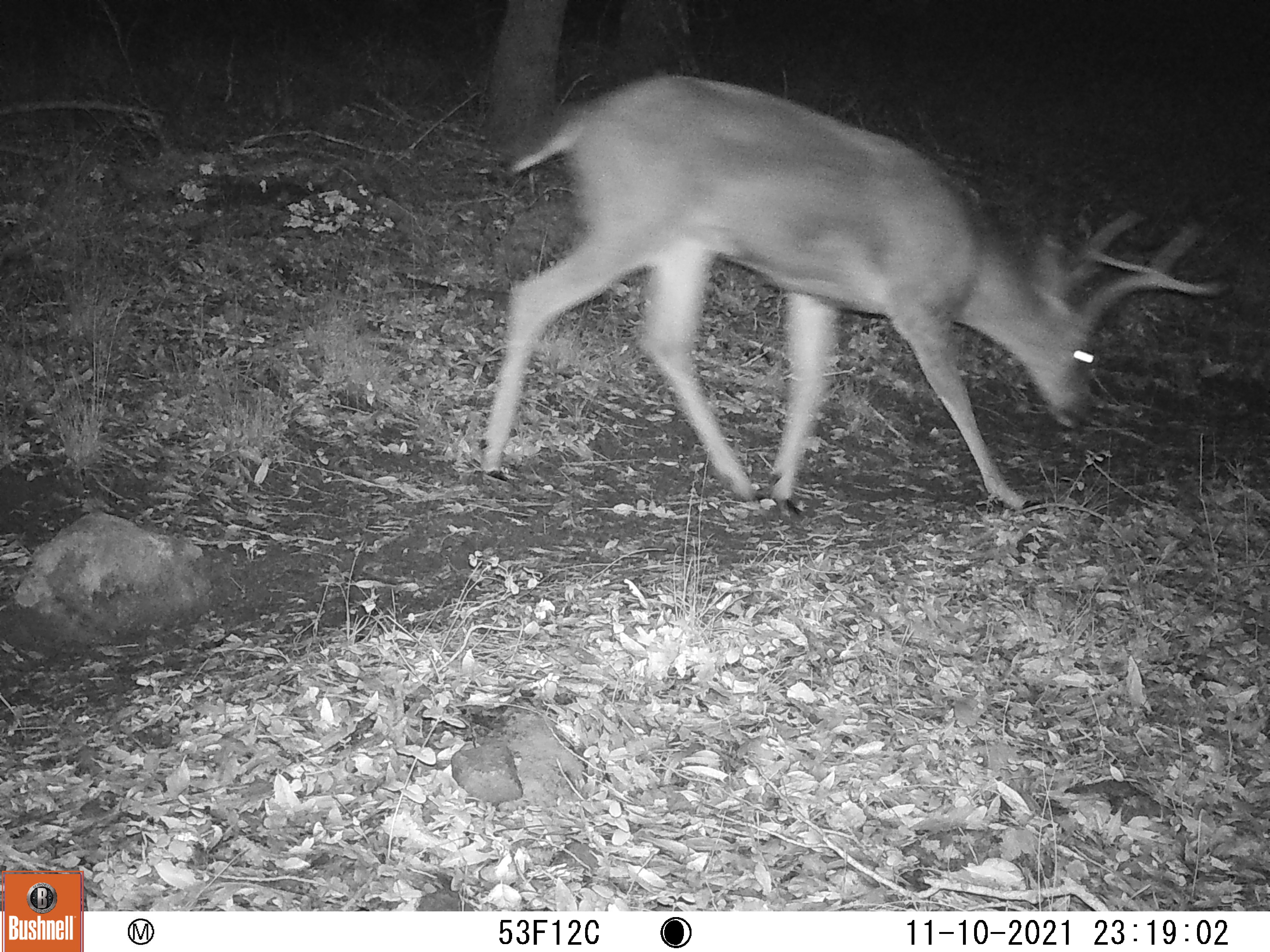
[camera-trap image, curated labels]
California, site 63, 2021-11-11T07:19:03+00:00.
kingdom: Animalia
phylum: Chordata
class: Mammalia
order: Artiodactyla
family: Cervidae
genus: Odocoileus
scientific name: Odocoileus hemionus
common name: mule deer